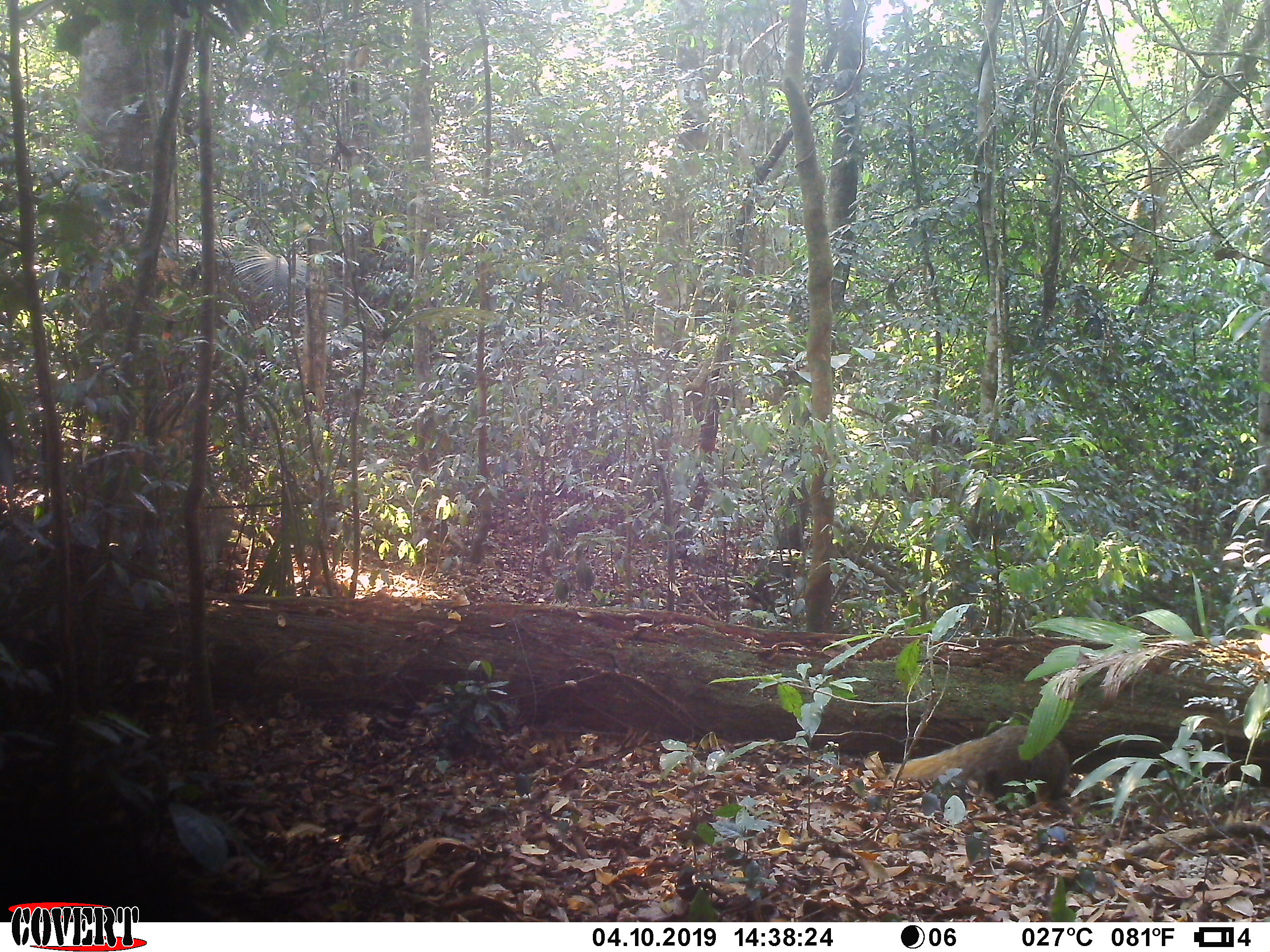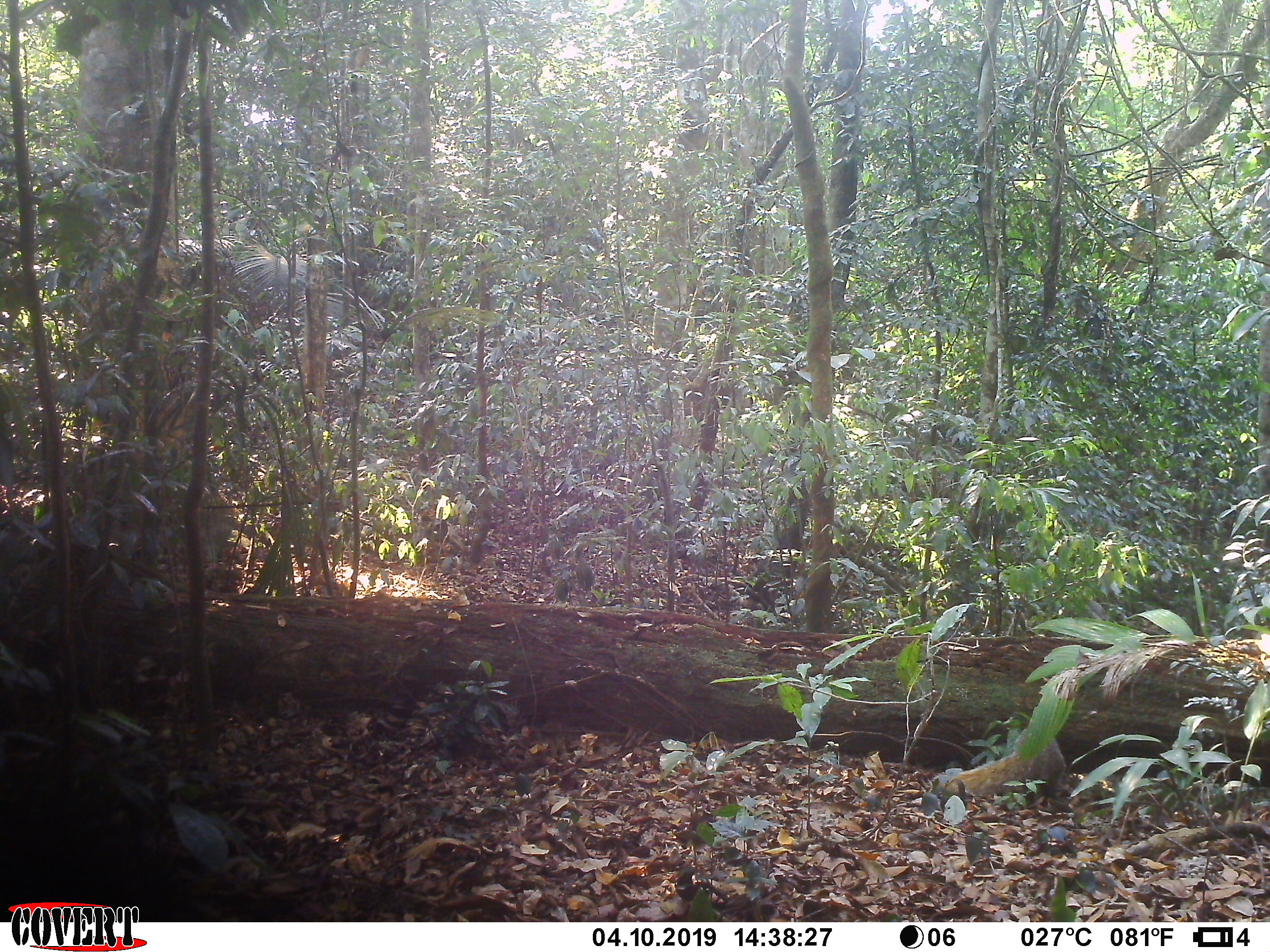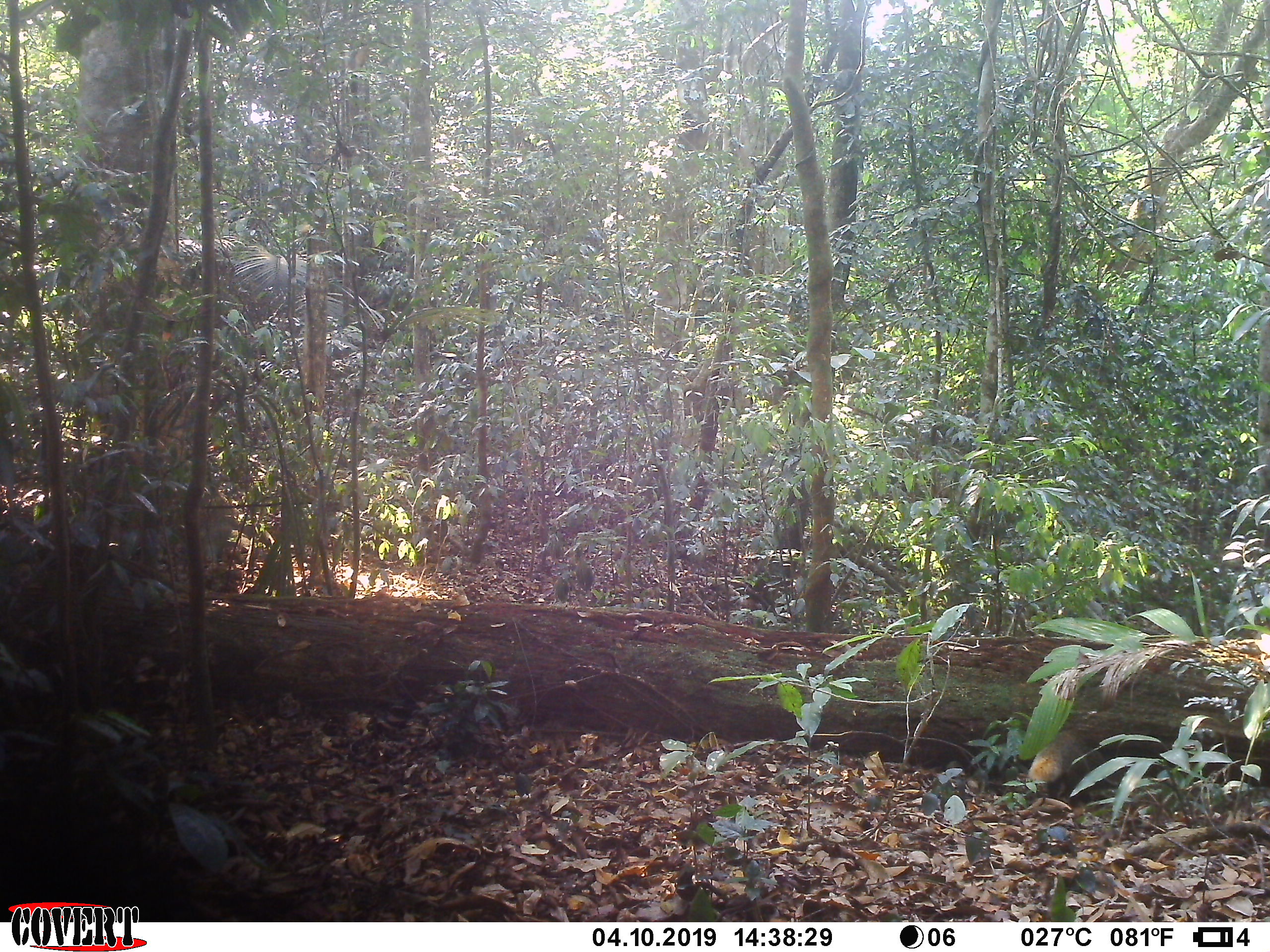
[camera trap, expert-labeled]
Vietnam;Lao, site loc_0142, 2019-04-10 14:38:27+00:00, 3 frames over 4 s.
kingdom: Animalia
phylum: Chordata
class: Mammalia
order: Carnivora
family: Herpestidae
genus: Urva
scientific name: Urva urva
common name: crab-eating mongoose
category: crab eating mongoose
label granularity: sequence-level